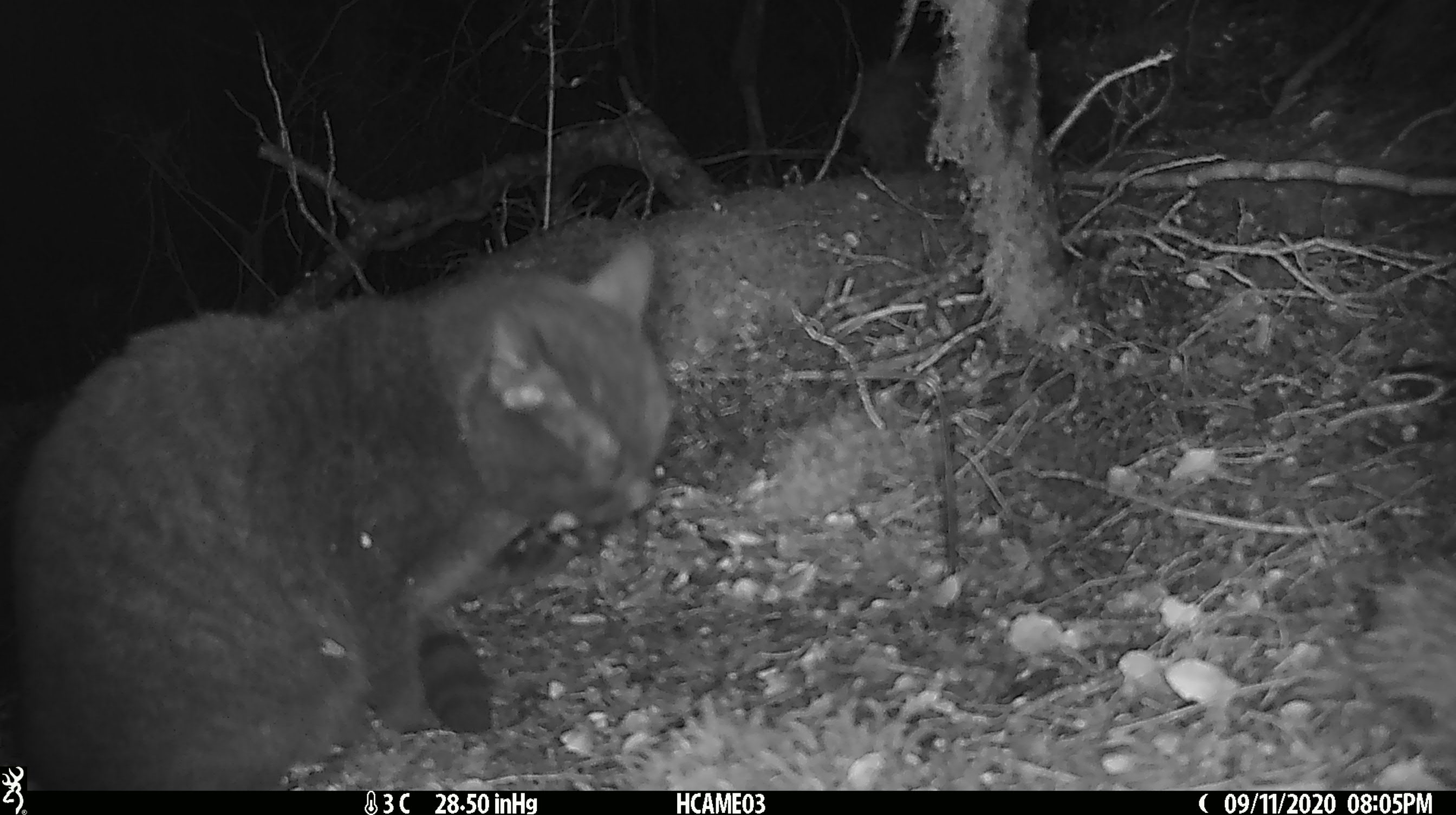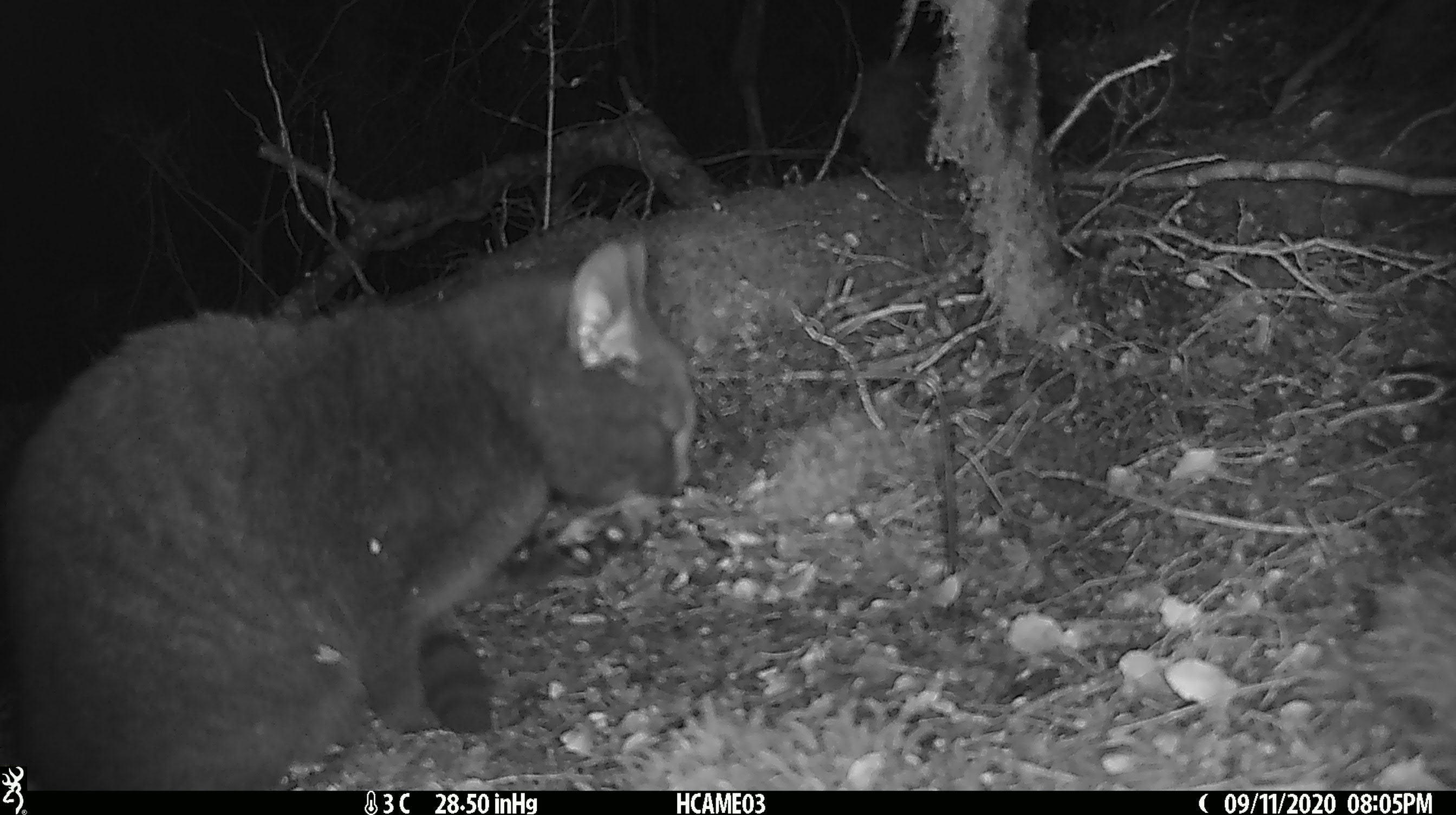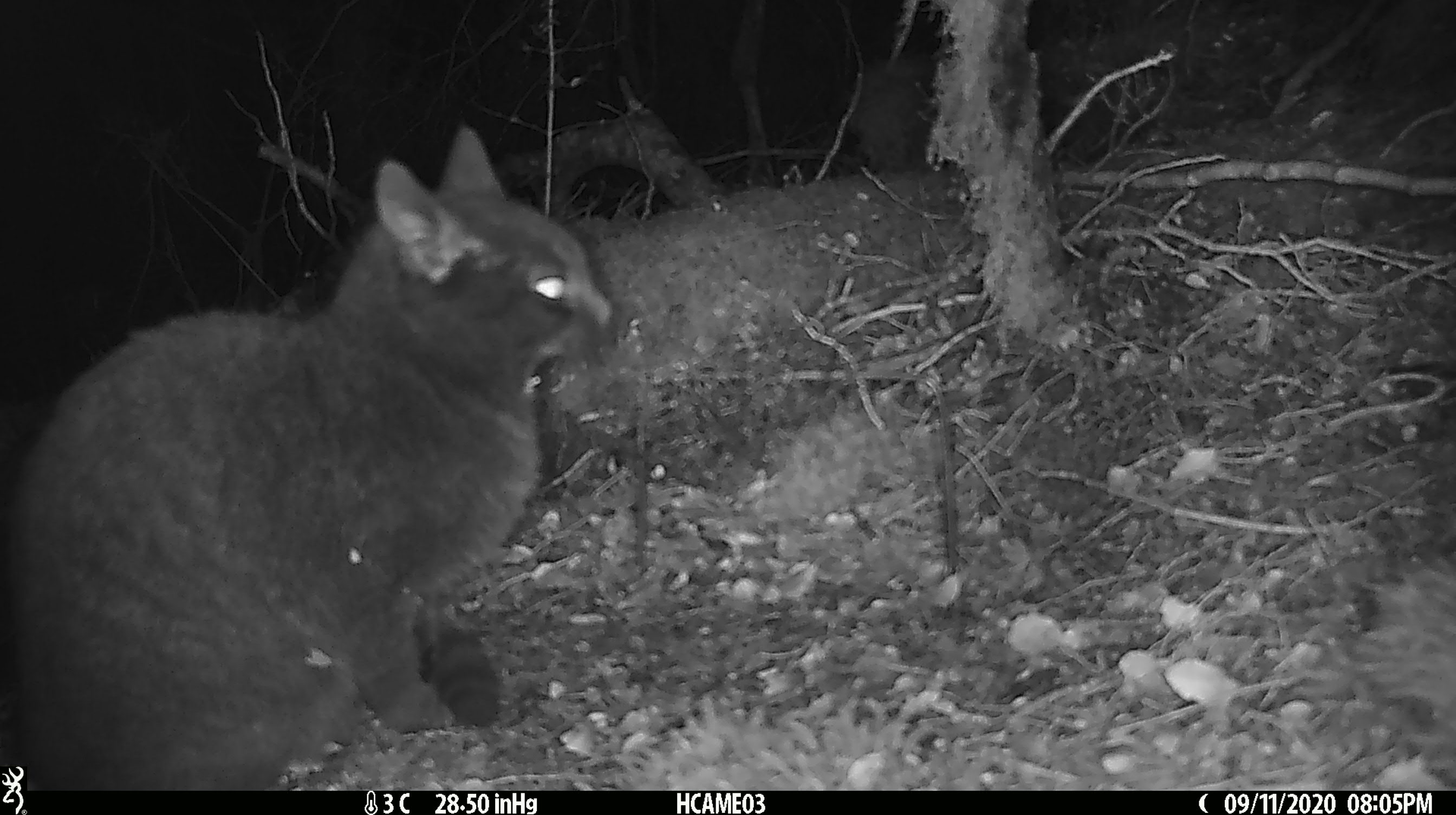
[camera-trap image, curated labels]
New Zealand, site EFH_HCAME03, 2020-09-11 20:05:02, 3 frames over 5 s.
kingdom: Animalia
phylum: Chordata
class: Mammalia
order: Carnivora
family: Felidae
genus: Felis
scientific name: Felis catus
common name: domestic cat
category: cat